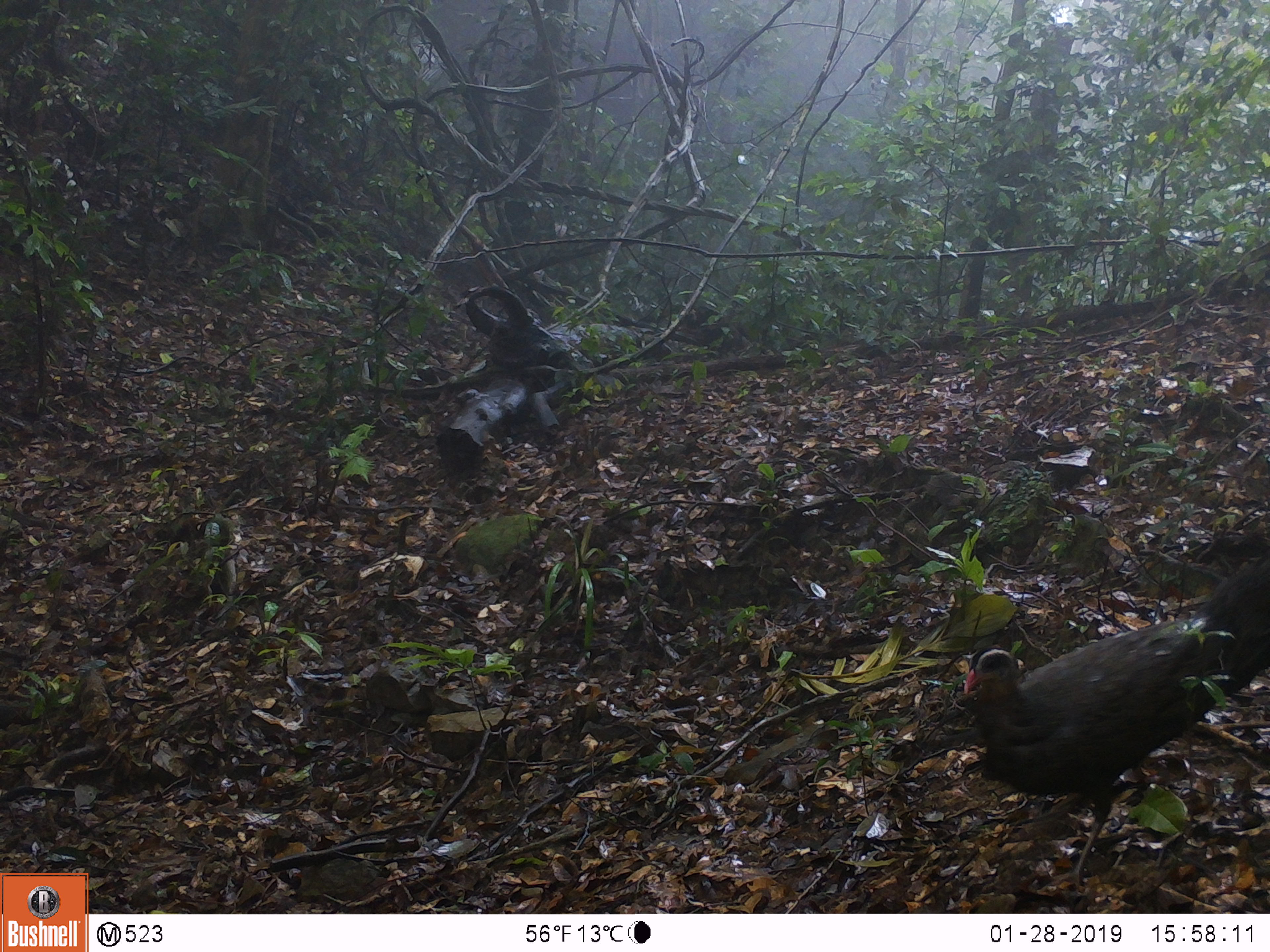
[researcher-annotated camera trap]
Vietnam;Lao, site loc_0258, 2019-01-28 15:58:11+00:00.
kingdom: Animalia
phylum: Chordata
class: Aves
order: Galliformes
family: Phasianidae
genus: Rheinardia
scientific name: Rheinardia ocellata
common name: crested argus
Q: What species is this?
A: Crested argus (Rheinardia ocellata).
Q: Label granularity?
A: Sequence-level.